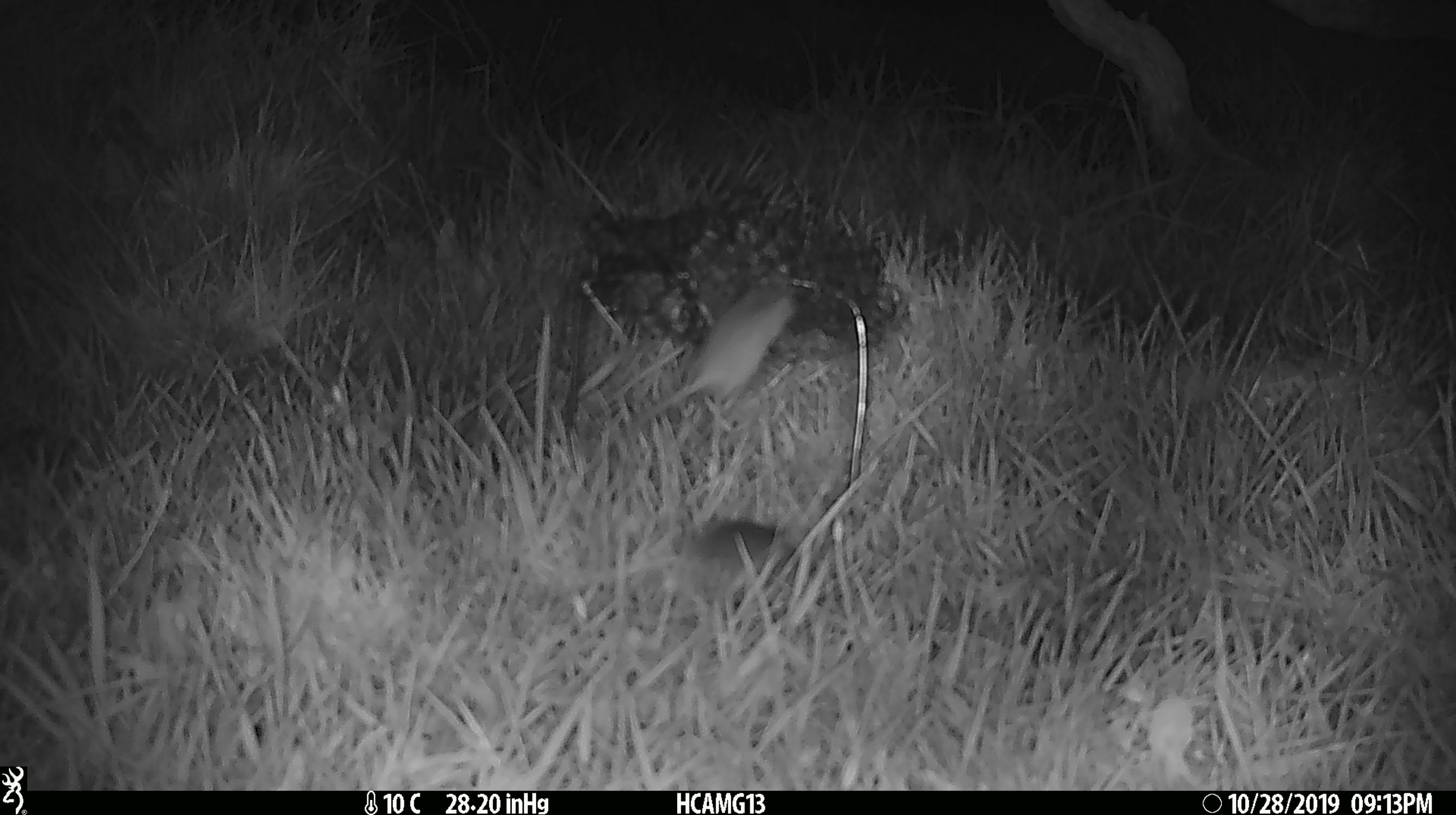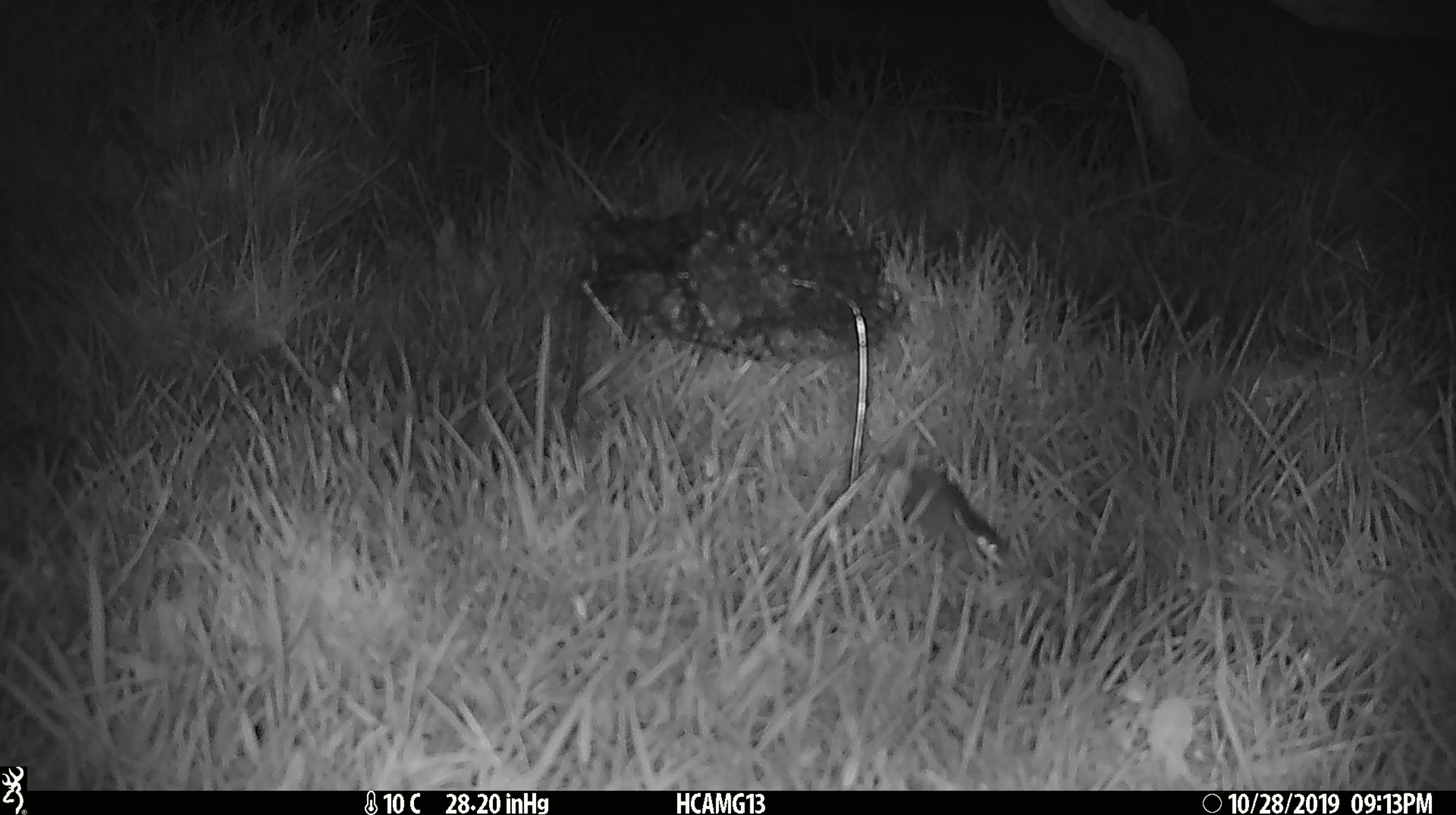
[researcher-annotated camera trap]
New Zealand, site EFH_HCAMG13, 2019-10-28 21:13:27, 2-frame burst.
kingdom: Animalia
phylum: Chordata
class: Mammalia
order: Rodentia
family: Muridae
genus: Mus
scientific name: Mus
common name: mouse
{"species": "mouse (Mus)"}